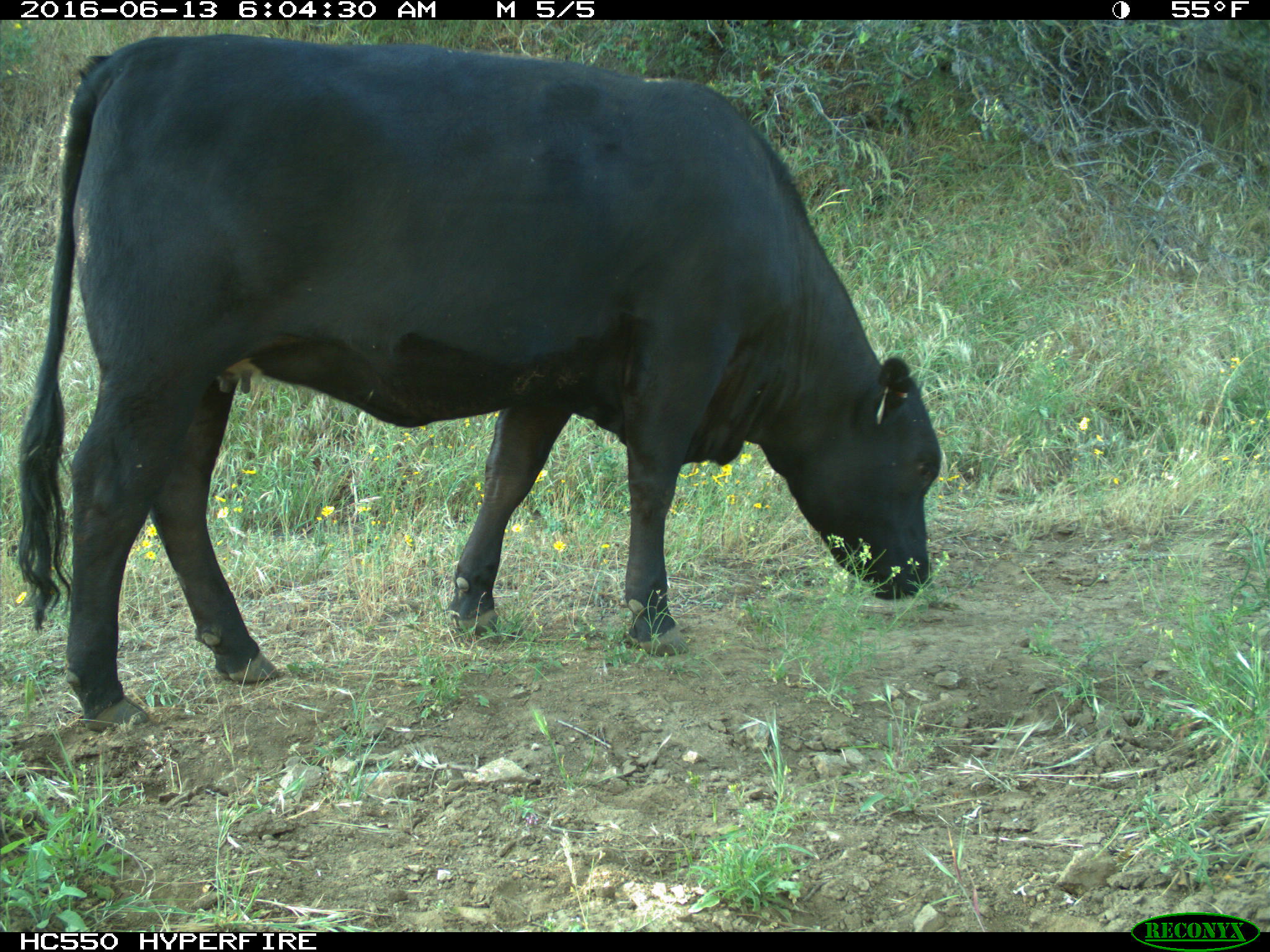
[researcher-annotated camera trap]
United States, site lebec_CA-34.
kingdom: Animalia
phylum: Chordata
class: Mammalia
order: Artiodactyla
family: Bovidae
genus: Bos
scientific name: Bos taurus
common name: domestic cow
Bos taurus (domestic cow).